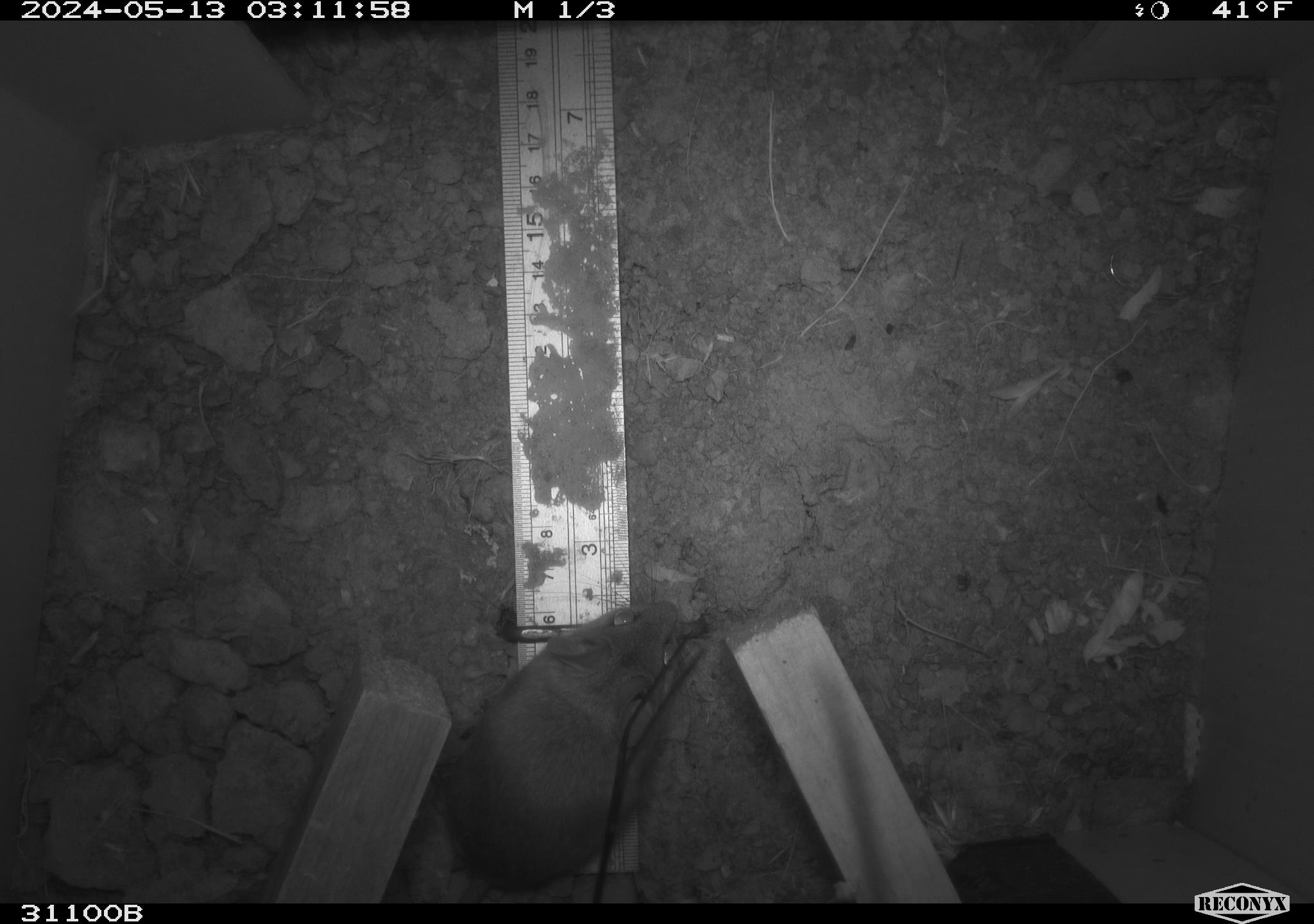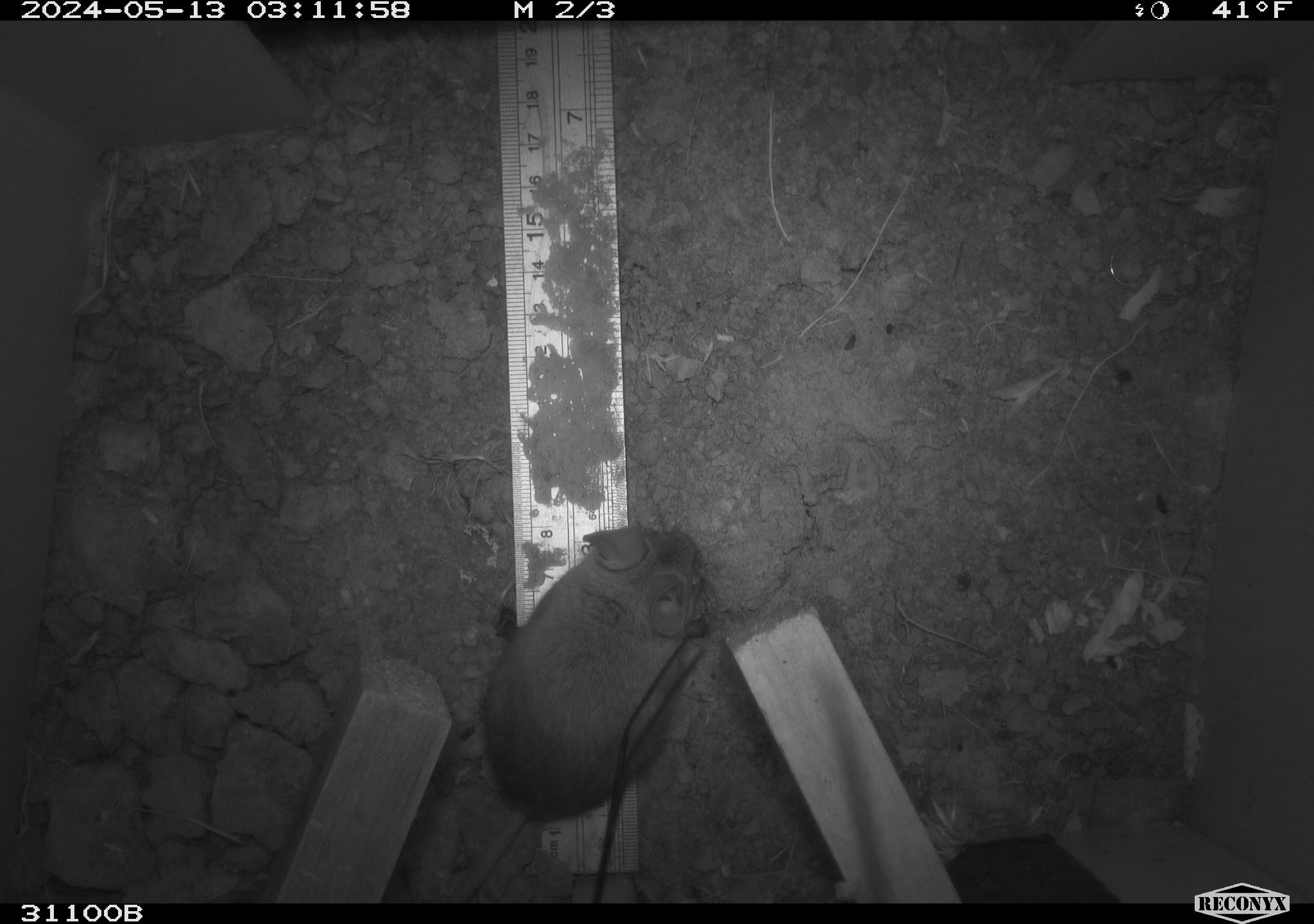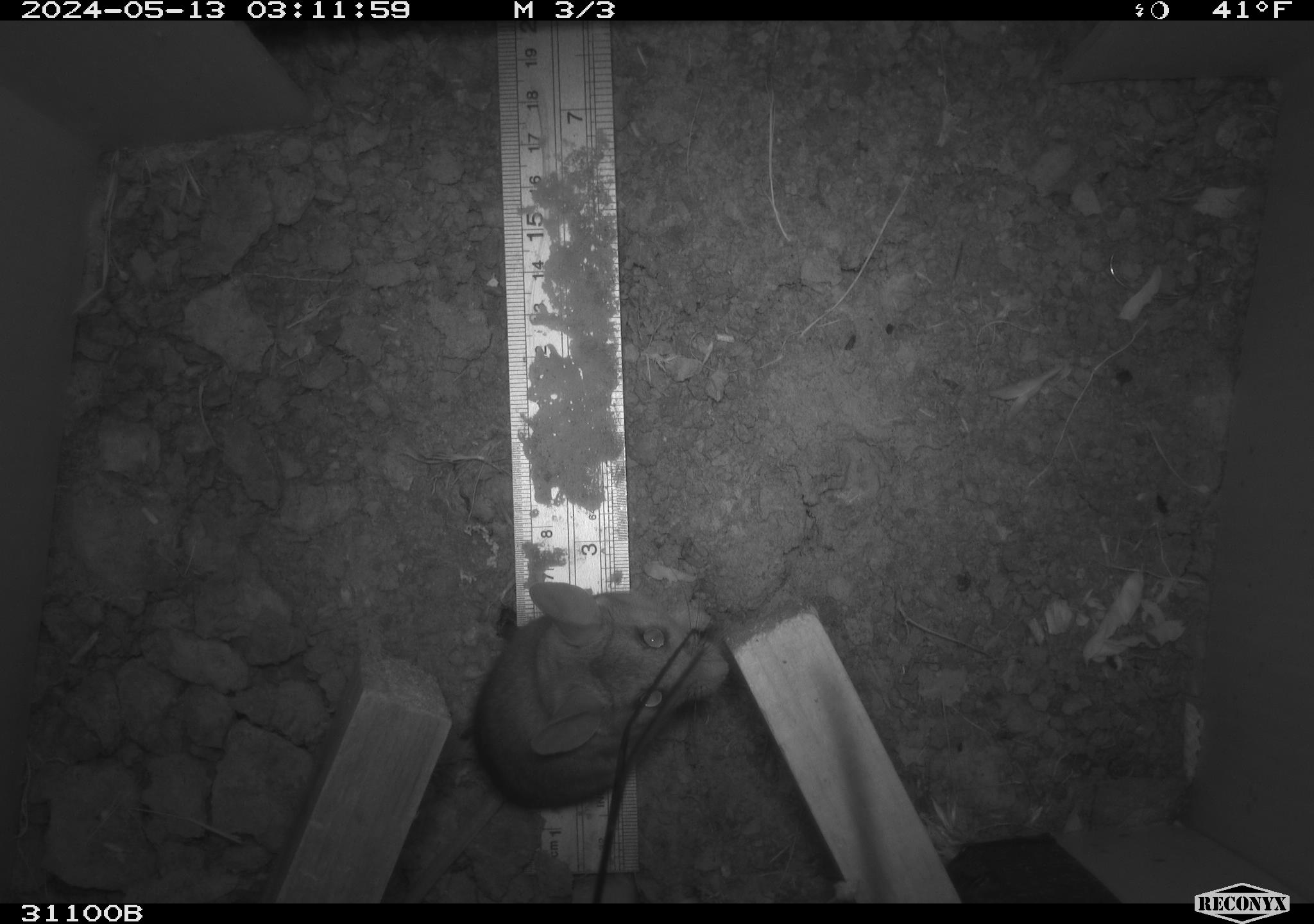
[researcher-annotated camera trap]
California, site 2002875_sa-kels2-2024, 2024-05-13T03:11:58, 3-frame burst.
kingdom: Animalia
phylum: Chordata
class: Mammalia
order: Rodentia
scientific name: Rodentia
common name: rodent